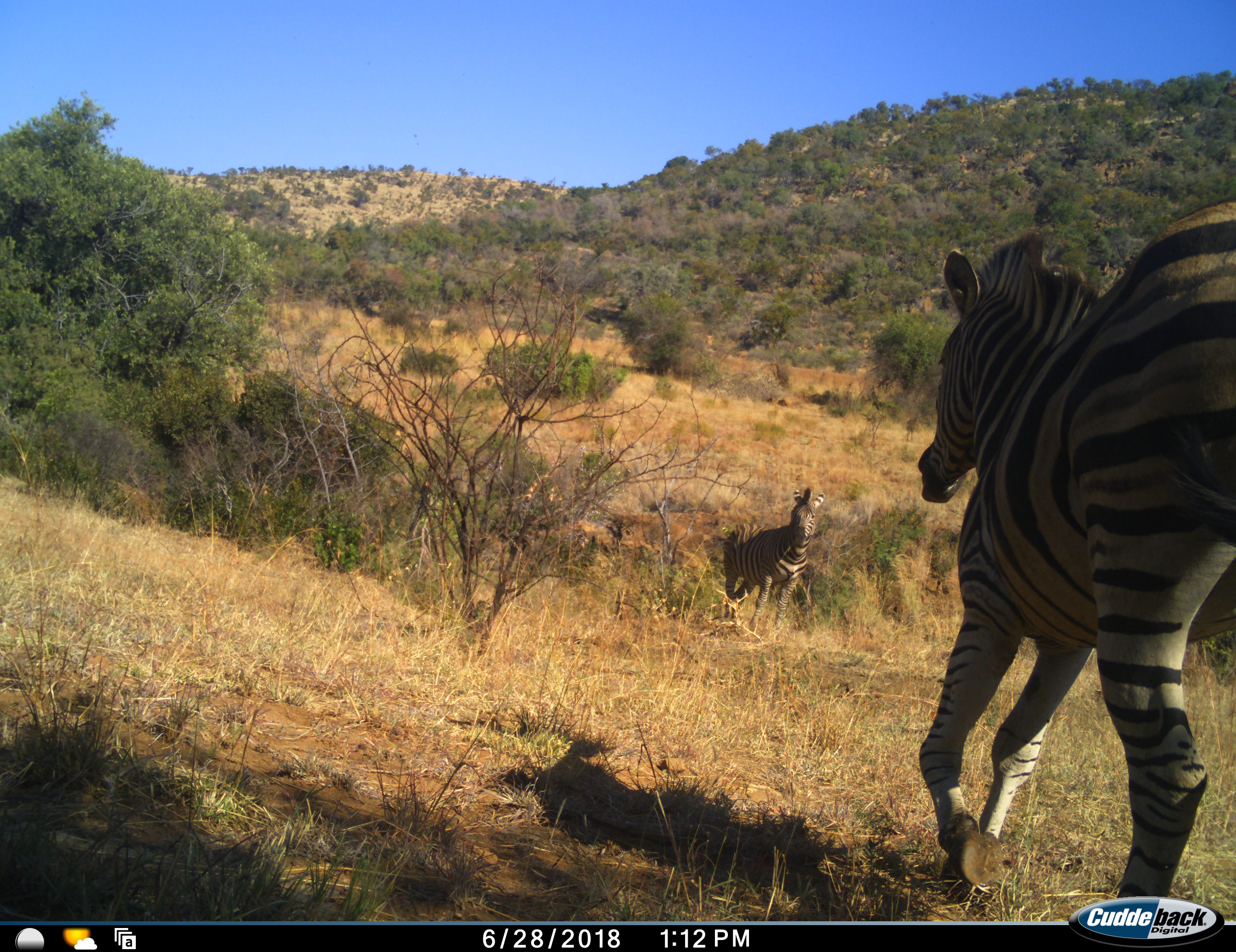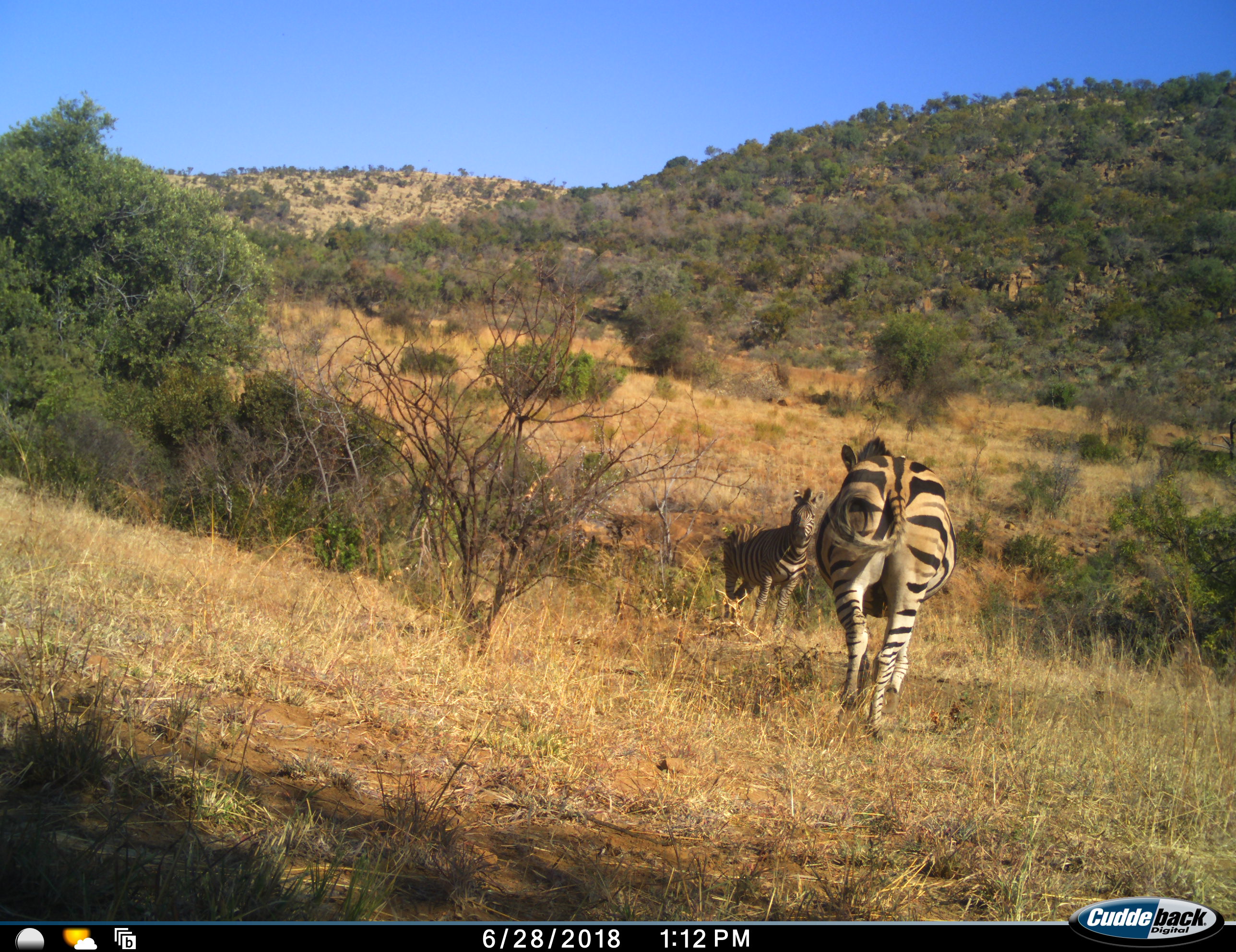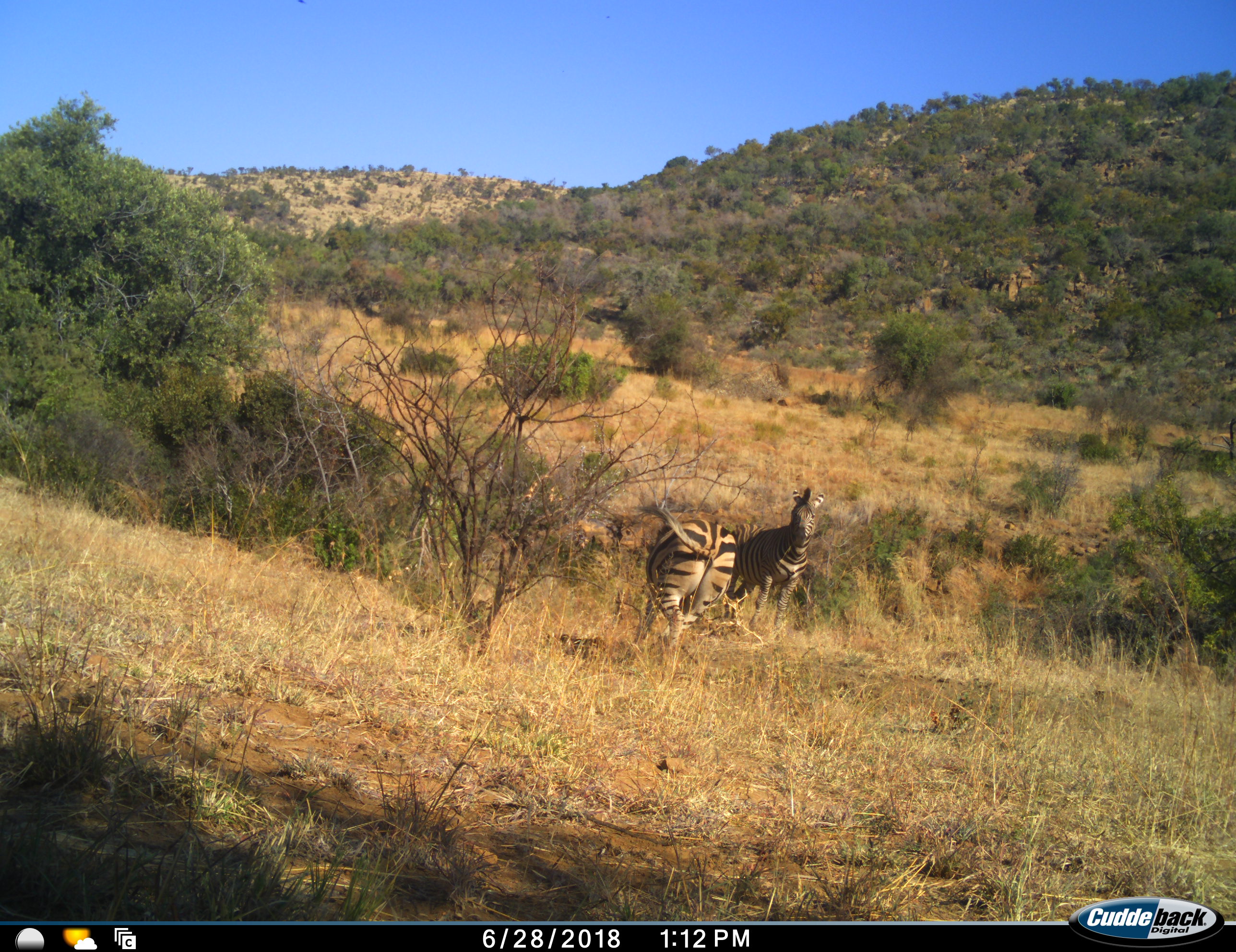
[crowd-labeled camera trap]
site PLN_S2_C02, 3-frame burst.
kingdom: Animalia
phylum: Chordata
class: Mammalia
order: Perissodactyla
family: Equidae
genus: Equus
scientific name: Equus quagga burchellii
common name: burchell's zebra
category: zebraburchells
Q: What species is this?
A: Zebraburchells (burchell's zebra) (Equus quagga burchellii).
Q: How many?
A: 2.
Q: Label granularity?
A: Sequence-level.